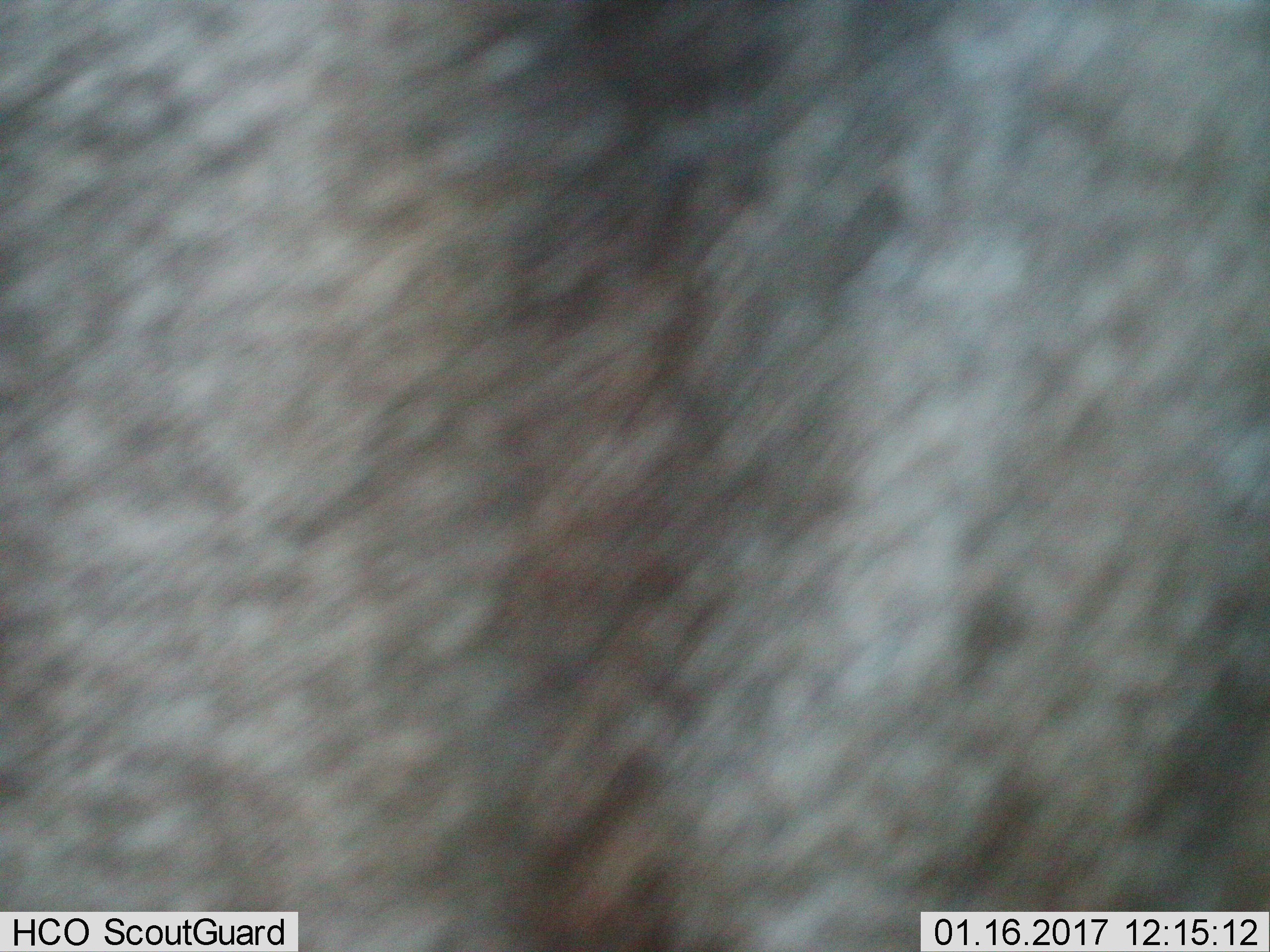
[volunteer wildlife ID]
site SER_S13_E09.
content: unidentified animal